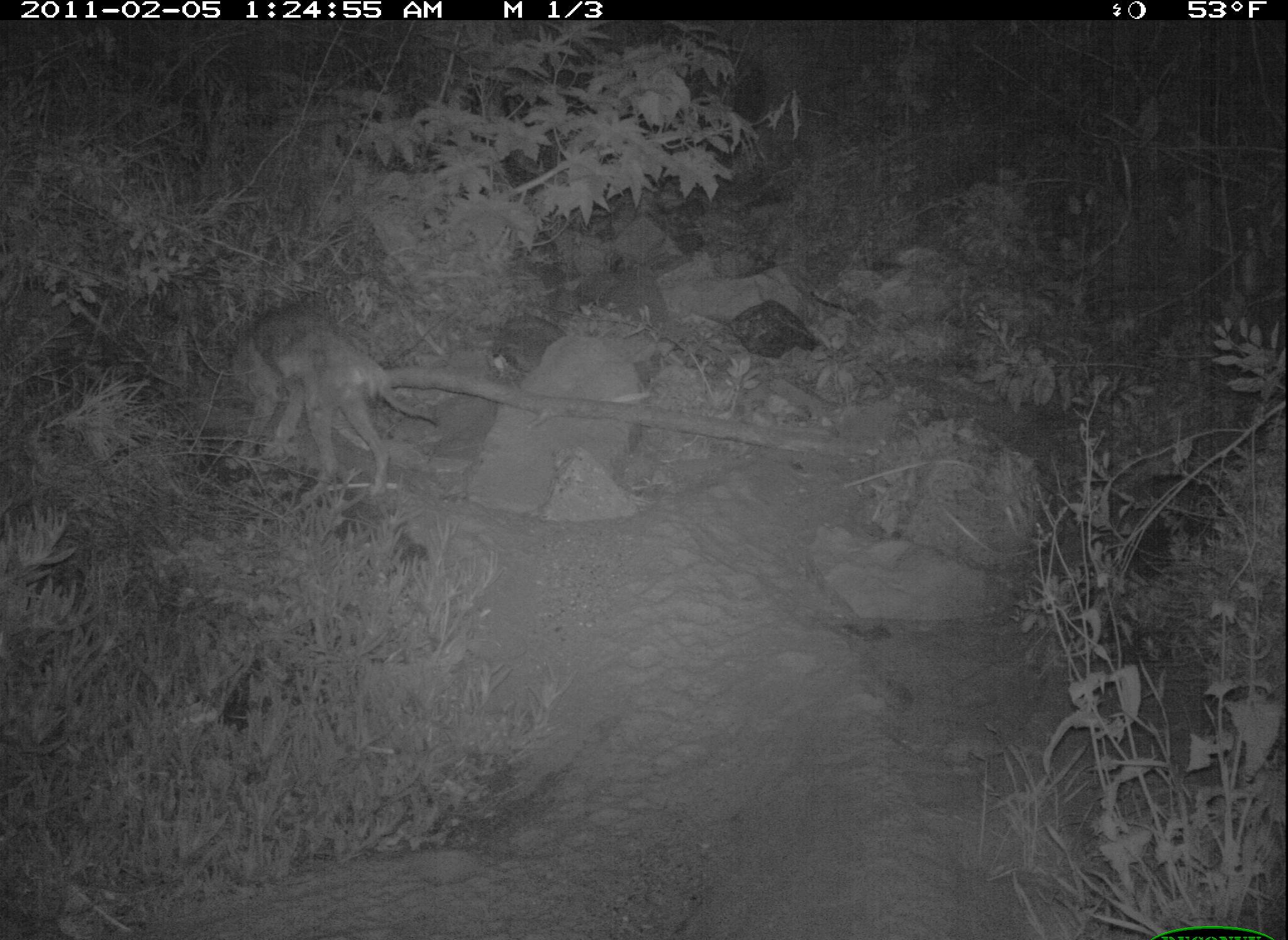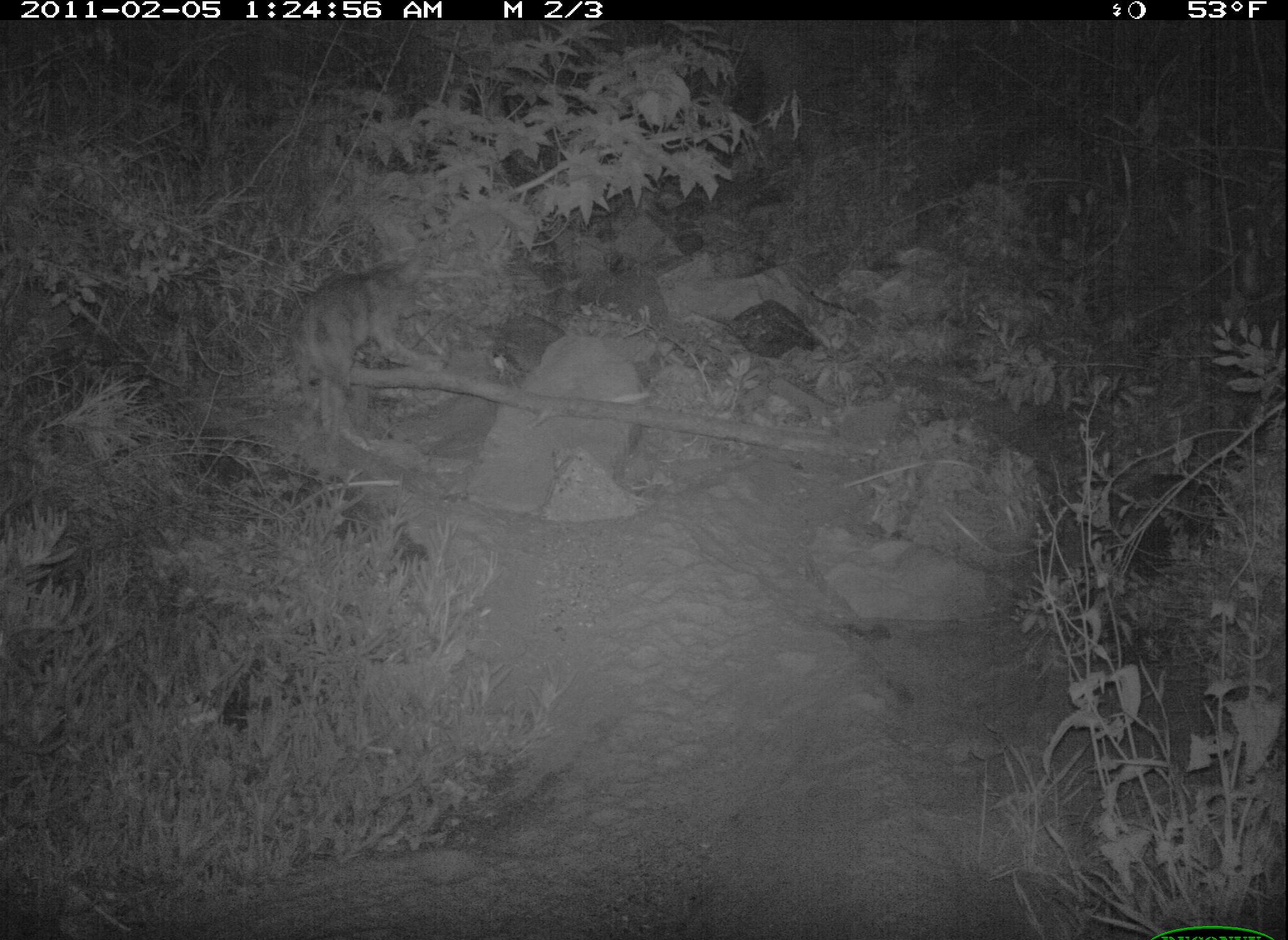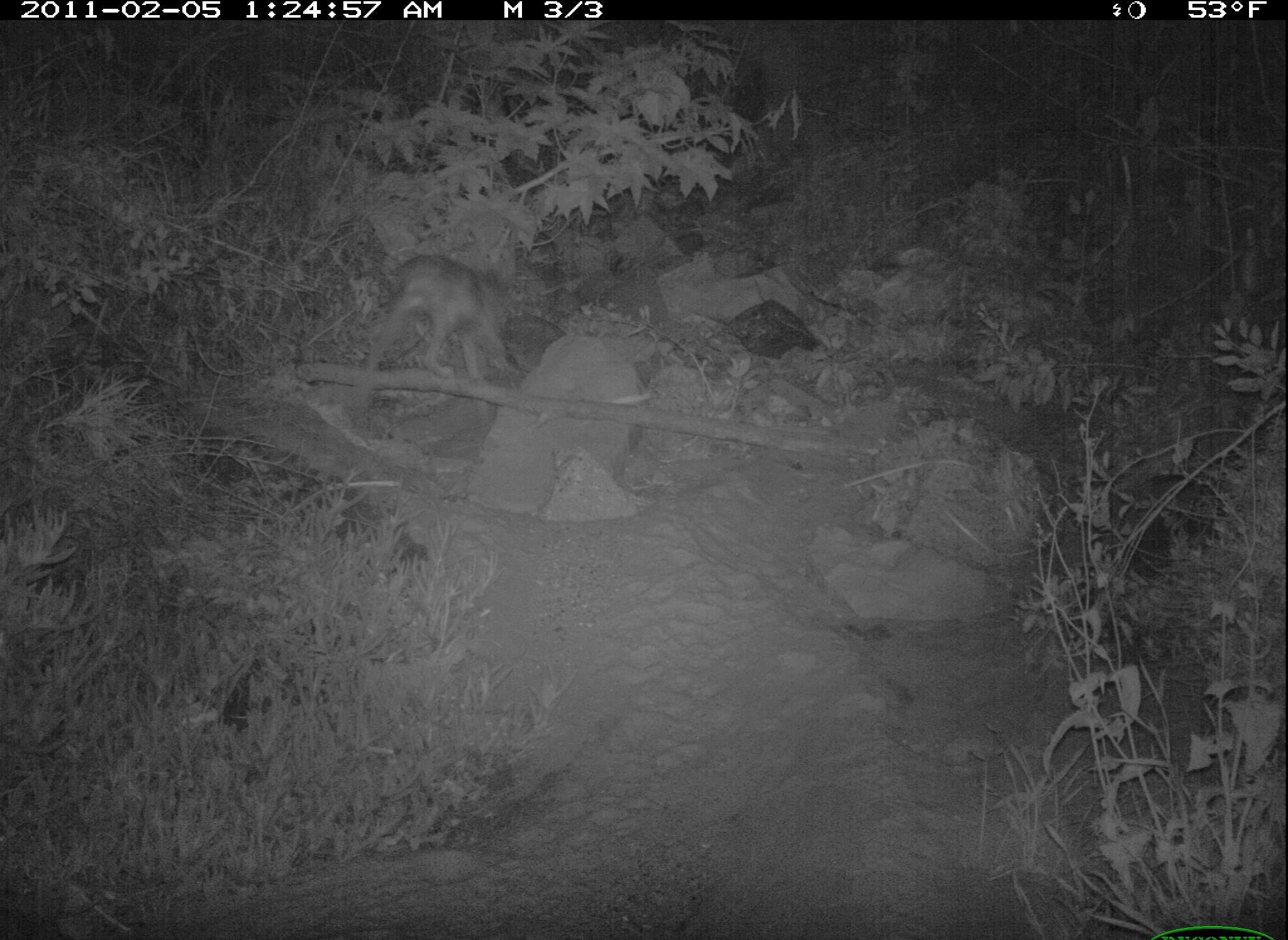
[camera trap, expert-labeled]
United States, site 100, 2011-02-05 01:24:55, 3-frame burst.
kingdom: Animalia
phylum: Chordata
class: Mammalia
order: Carnivora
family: Canidae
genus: Canis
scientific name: Canis latrans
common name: coyote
Coyote (Canis latrans).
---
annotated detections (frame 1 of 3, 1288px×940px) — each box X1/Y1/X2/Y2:
coyote: 224/296/446/504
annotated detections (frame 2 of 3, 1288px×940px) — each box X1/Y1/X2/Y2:
coyote: 287/238/456/417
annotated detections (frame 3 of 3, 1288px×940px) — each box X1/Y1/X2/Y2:
coyote: 362/243/530/424